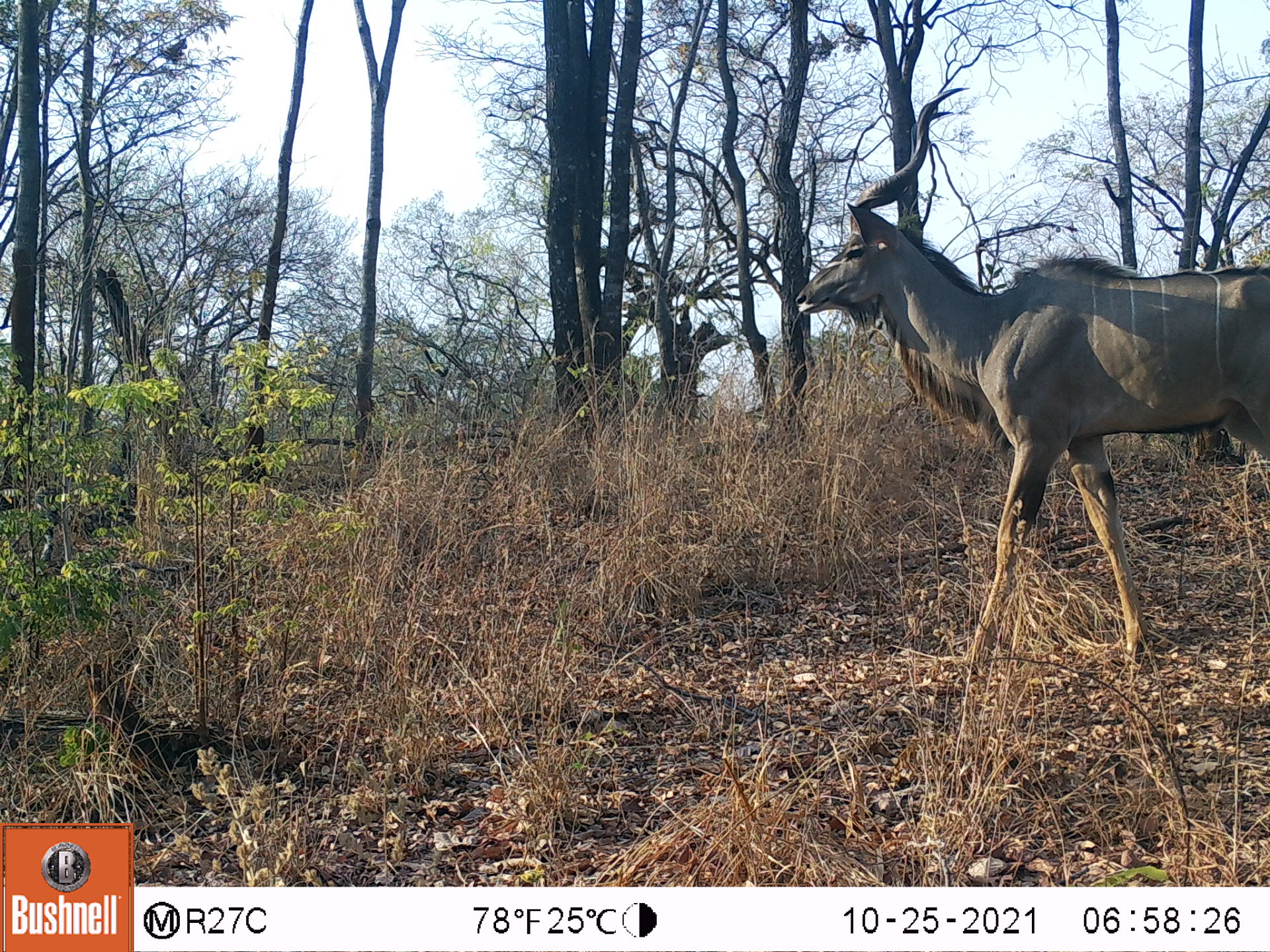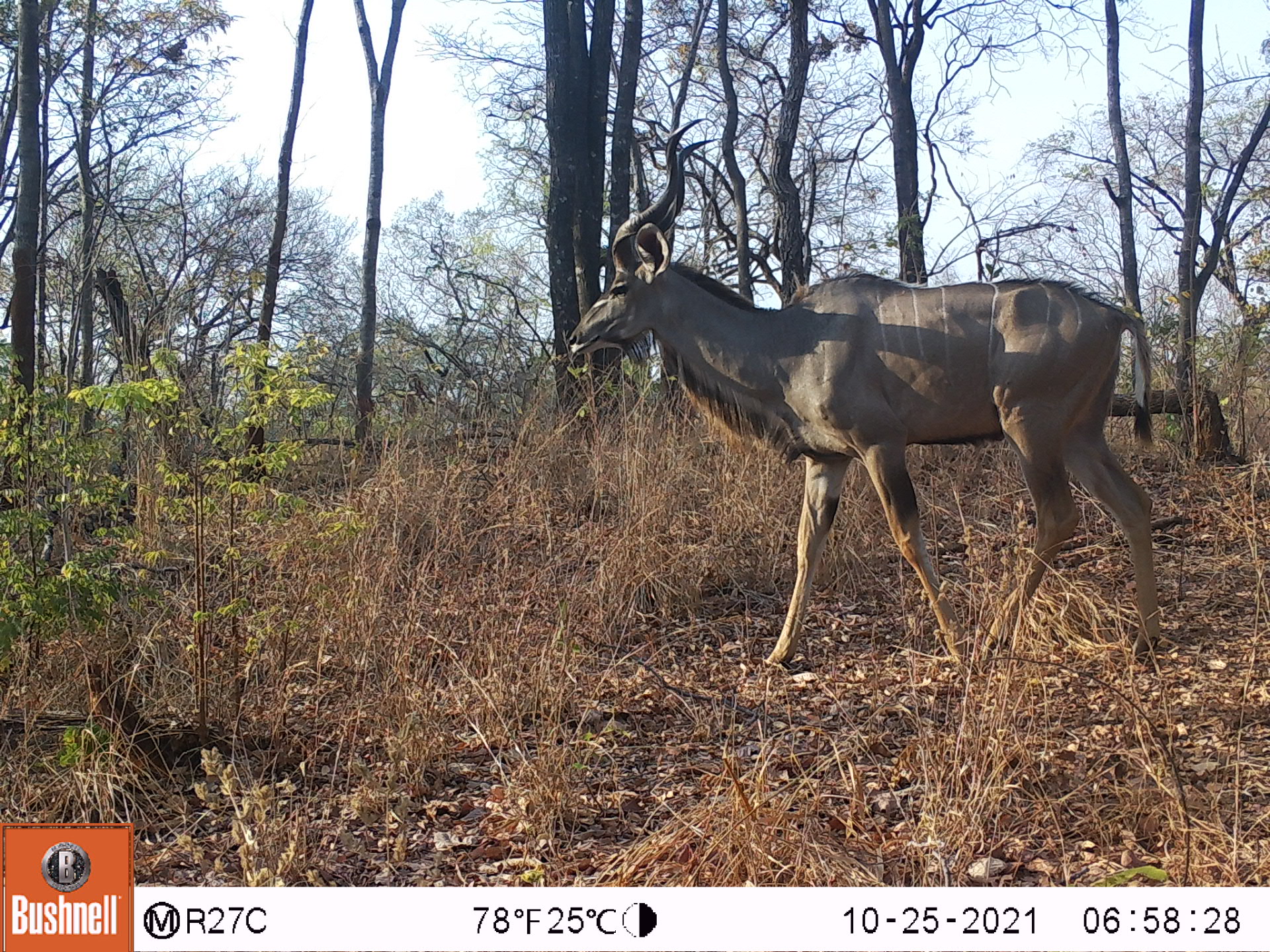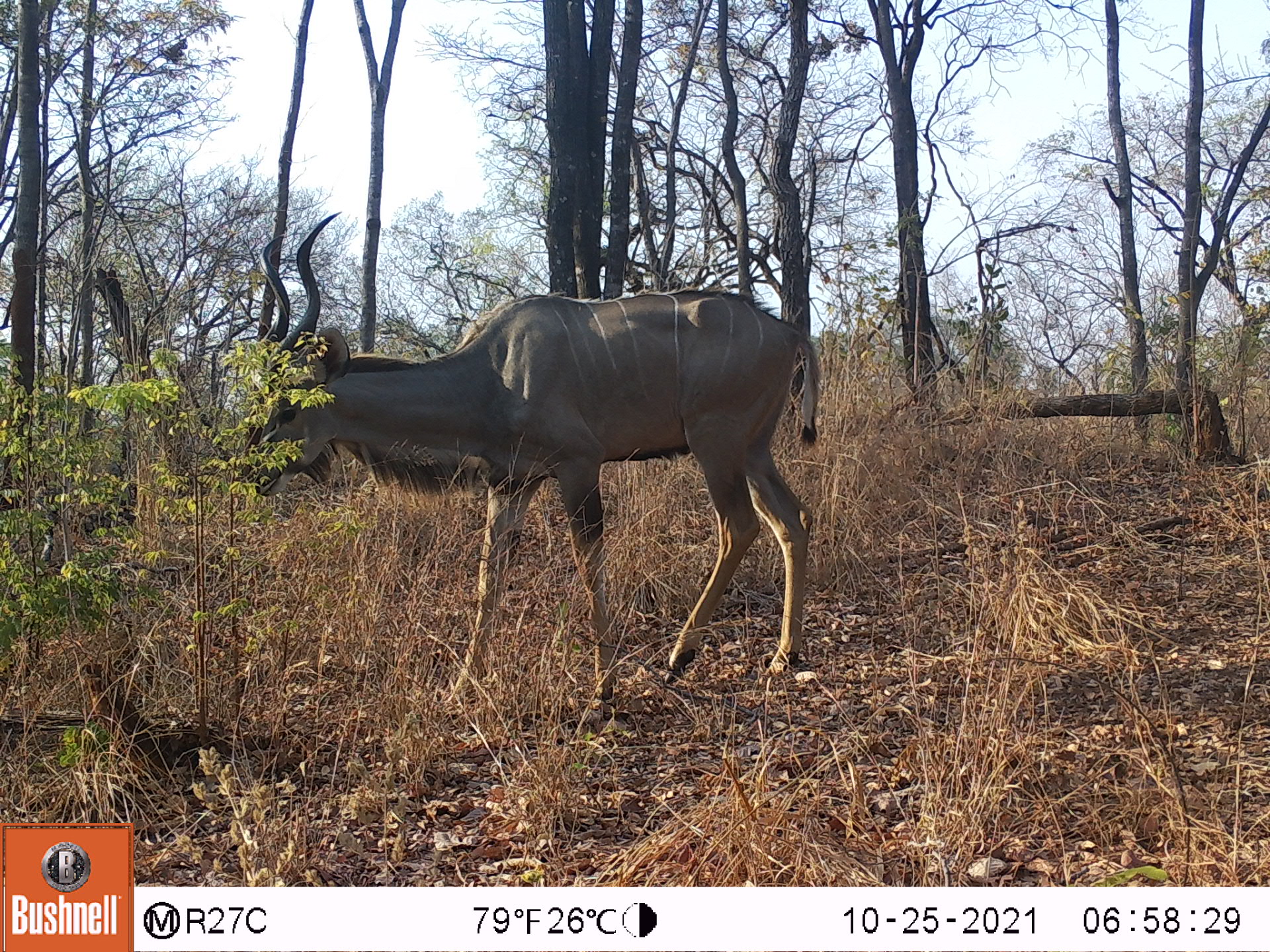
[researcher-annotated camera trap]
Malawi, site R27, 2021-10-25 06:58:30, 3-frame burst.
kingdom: Animalia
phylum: Chordata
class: Mammalia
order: Artiodactyla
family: Bovidae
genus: Tragelaphus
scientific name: Tragelaphus strepsiceros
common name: greater kudu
Greater kudu (Tragelaphus strepsiceros), count 1.